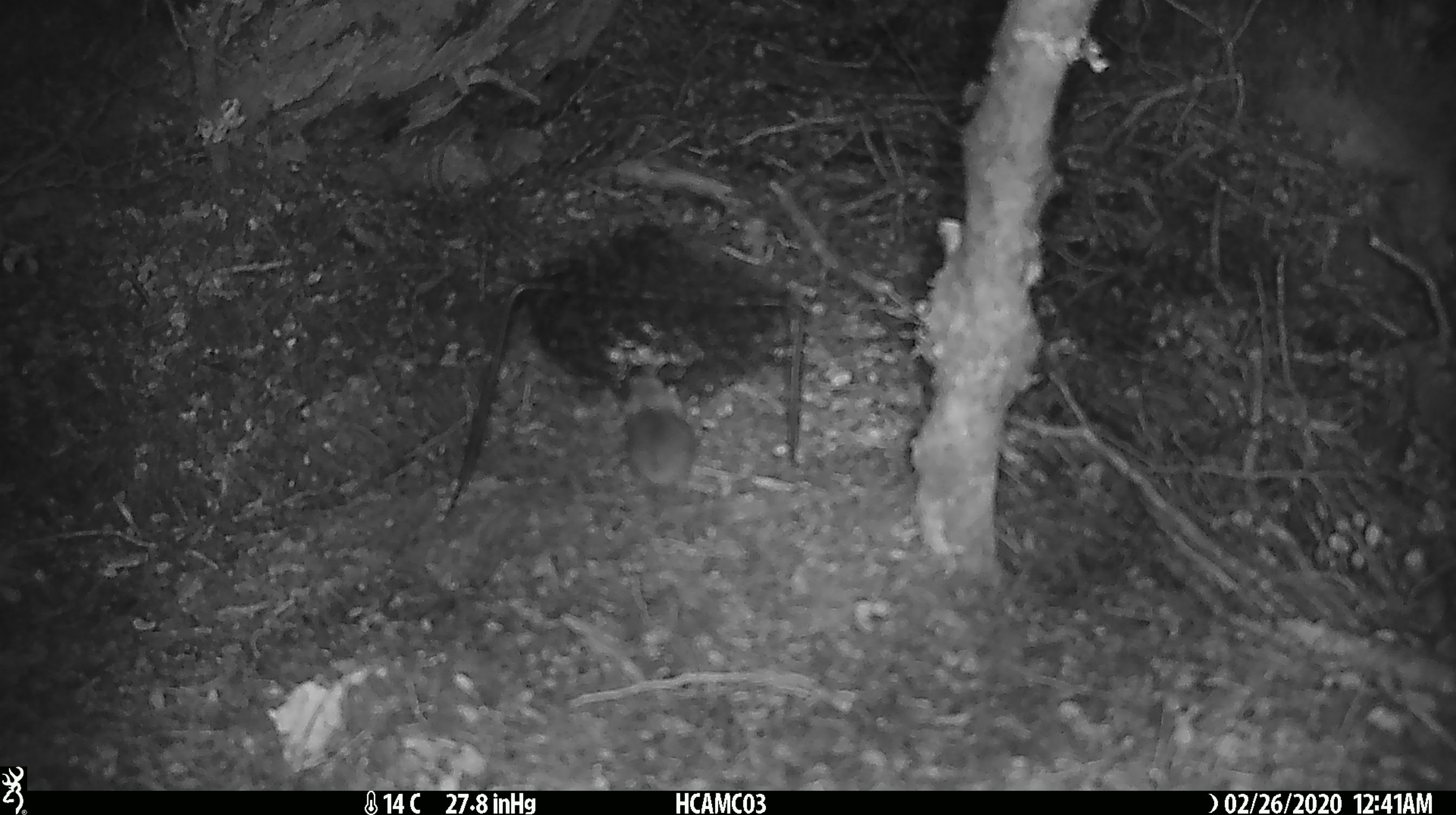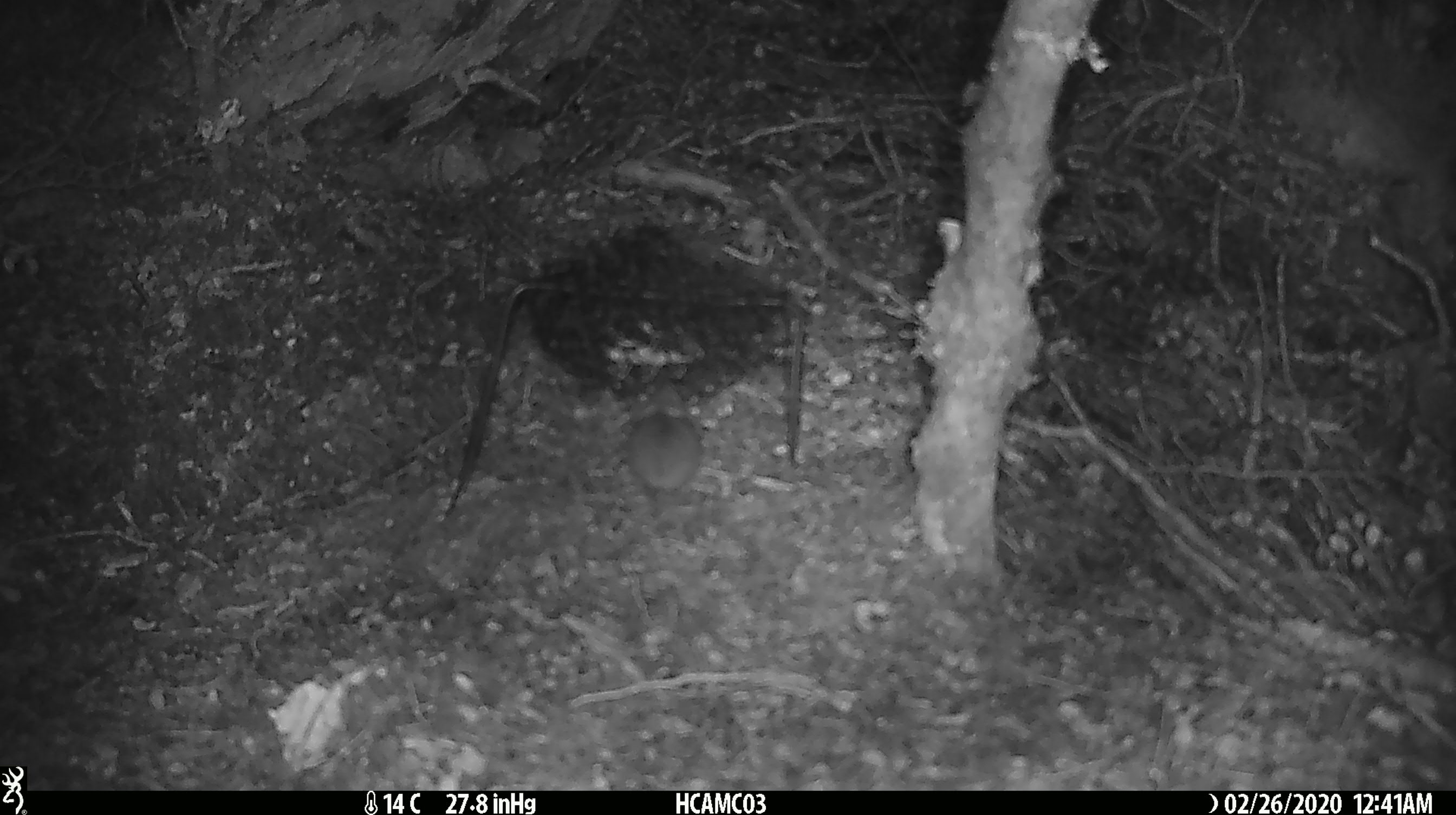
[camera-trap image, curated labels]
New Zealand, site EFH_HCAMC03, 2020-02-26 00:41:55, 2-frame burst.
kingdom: Animalia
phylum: Chordata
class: Mammalia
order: Rodentia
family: Muridae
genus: Mus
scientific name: Mus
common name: mouse